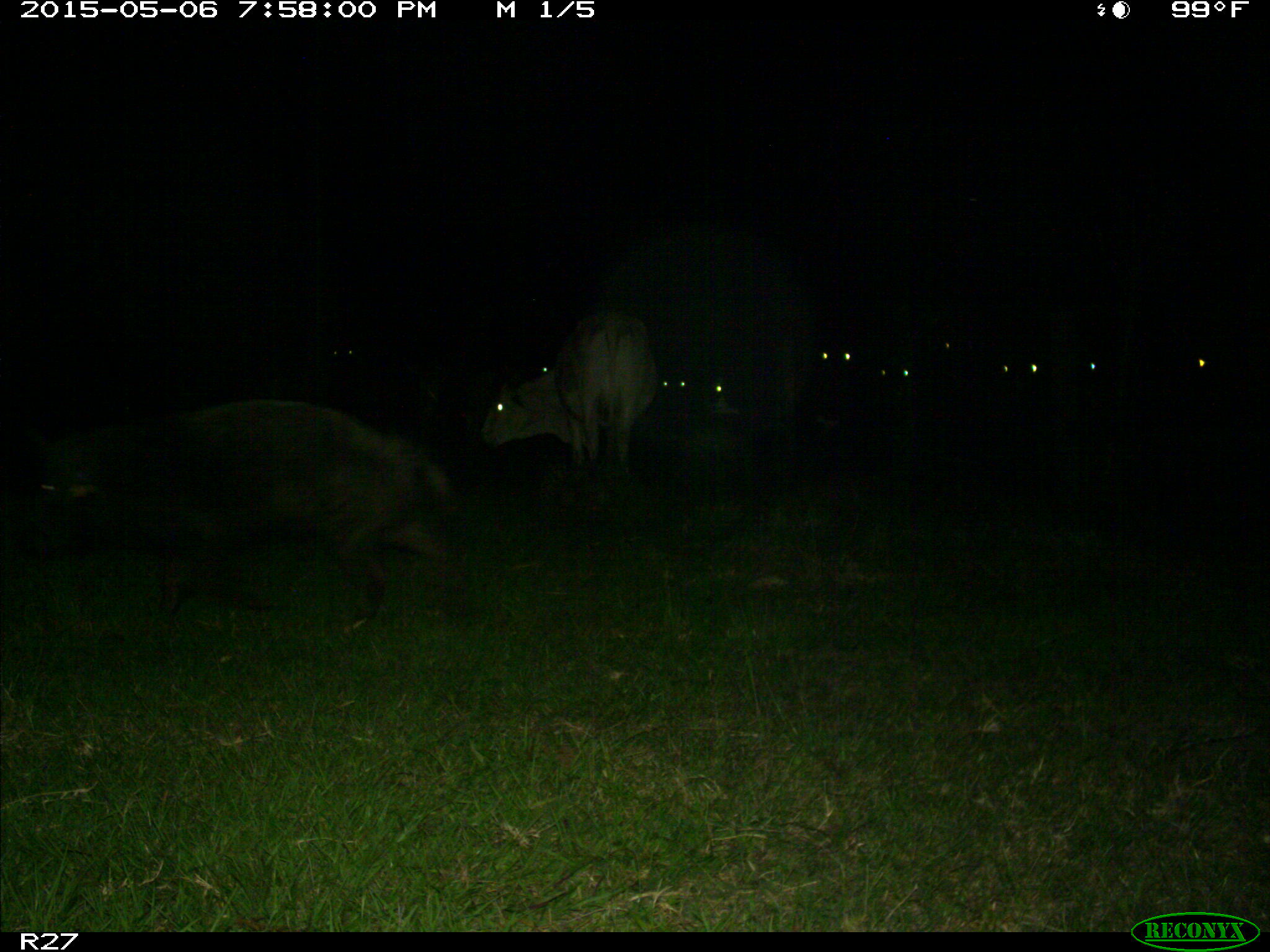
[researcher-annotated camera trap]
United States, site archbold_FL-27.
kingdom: Animalia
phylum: Chordata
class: Mammalia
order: Artiodactyla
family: Bovidae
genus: Bos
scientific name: Bos taurus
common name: domestic cow